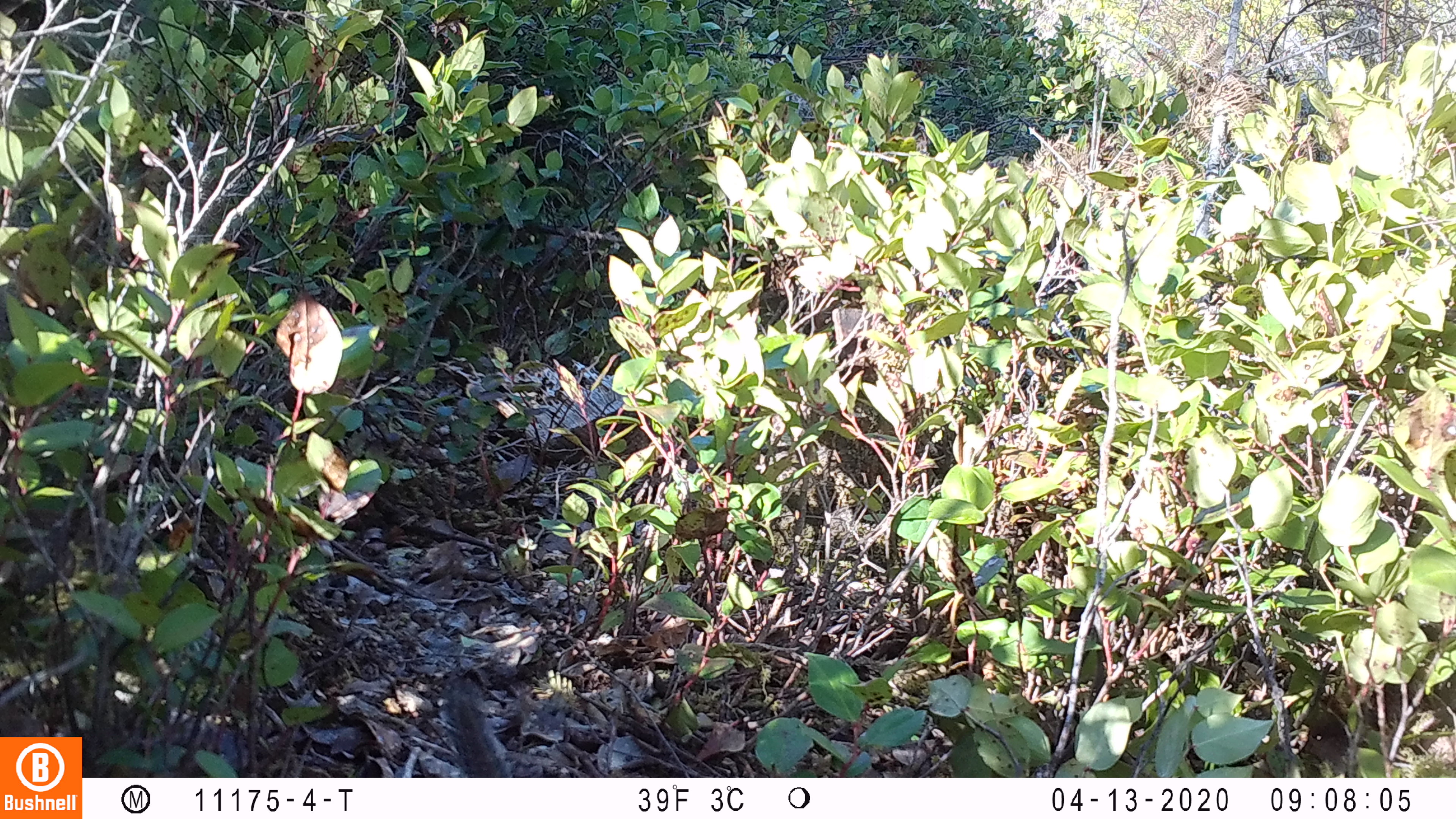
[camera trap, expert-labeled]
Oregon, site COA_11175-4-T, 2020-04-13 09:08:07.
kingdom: Animalia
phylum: Chordata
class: Mammalia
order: Rodentia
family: Sciuridae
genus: Neotamias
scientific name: Neotamias townsendii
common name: townsend's chipmunk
Townsend's chipmunk (Neotamias townsendii).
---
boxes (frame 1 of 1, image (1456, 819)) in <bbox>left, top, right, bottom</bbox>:
townsend's chipmunk: <bbox>437, 671, 513, 775</bbox>